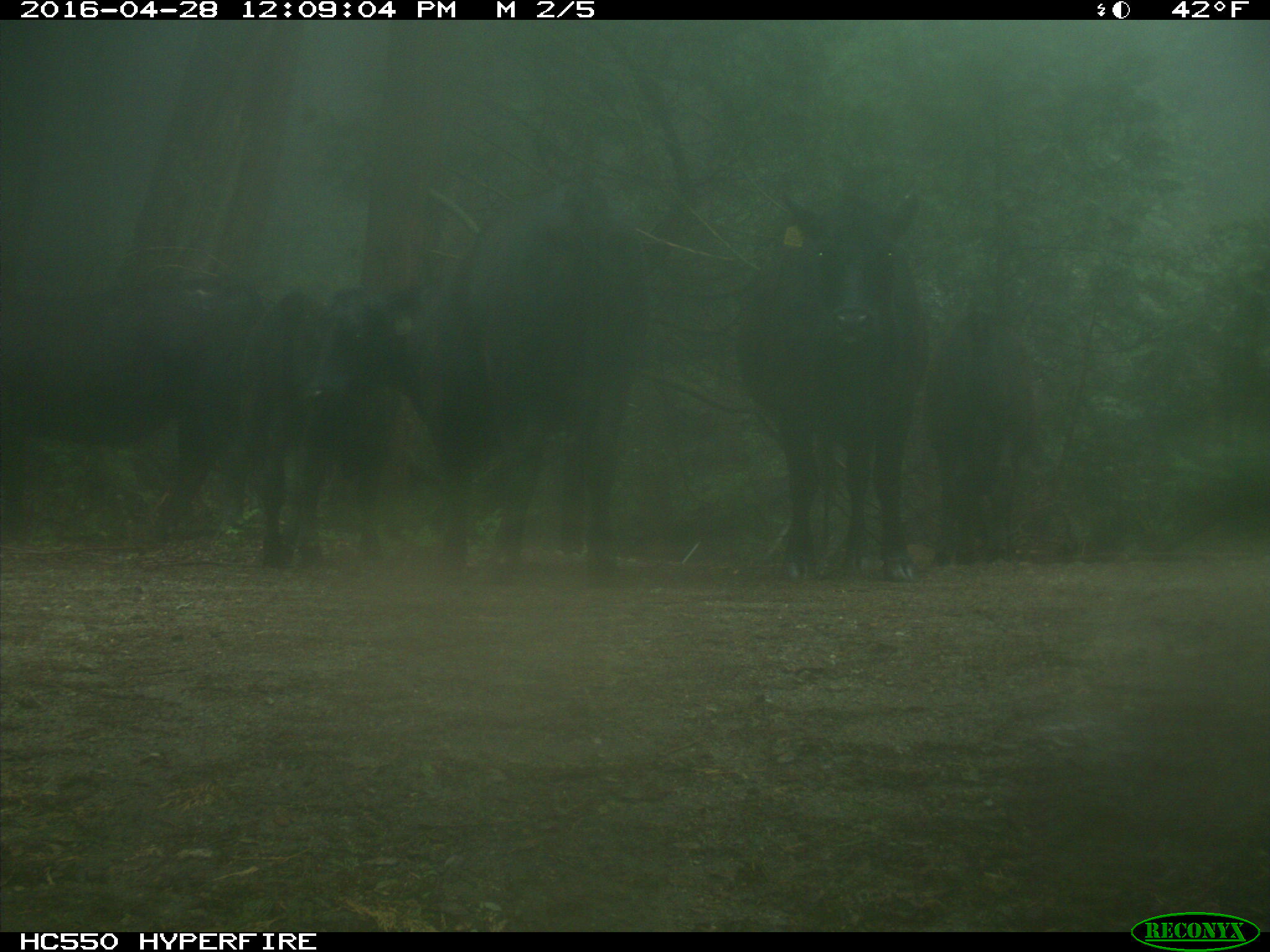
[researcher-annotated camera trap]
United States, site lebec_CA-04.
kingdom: Animalia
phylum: Chordata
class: Mammalia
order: Artiodactyla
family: Bovidae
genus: Bos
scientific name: Bos taurus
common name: domestic cow